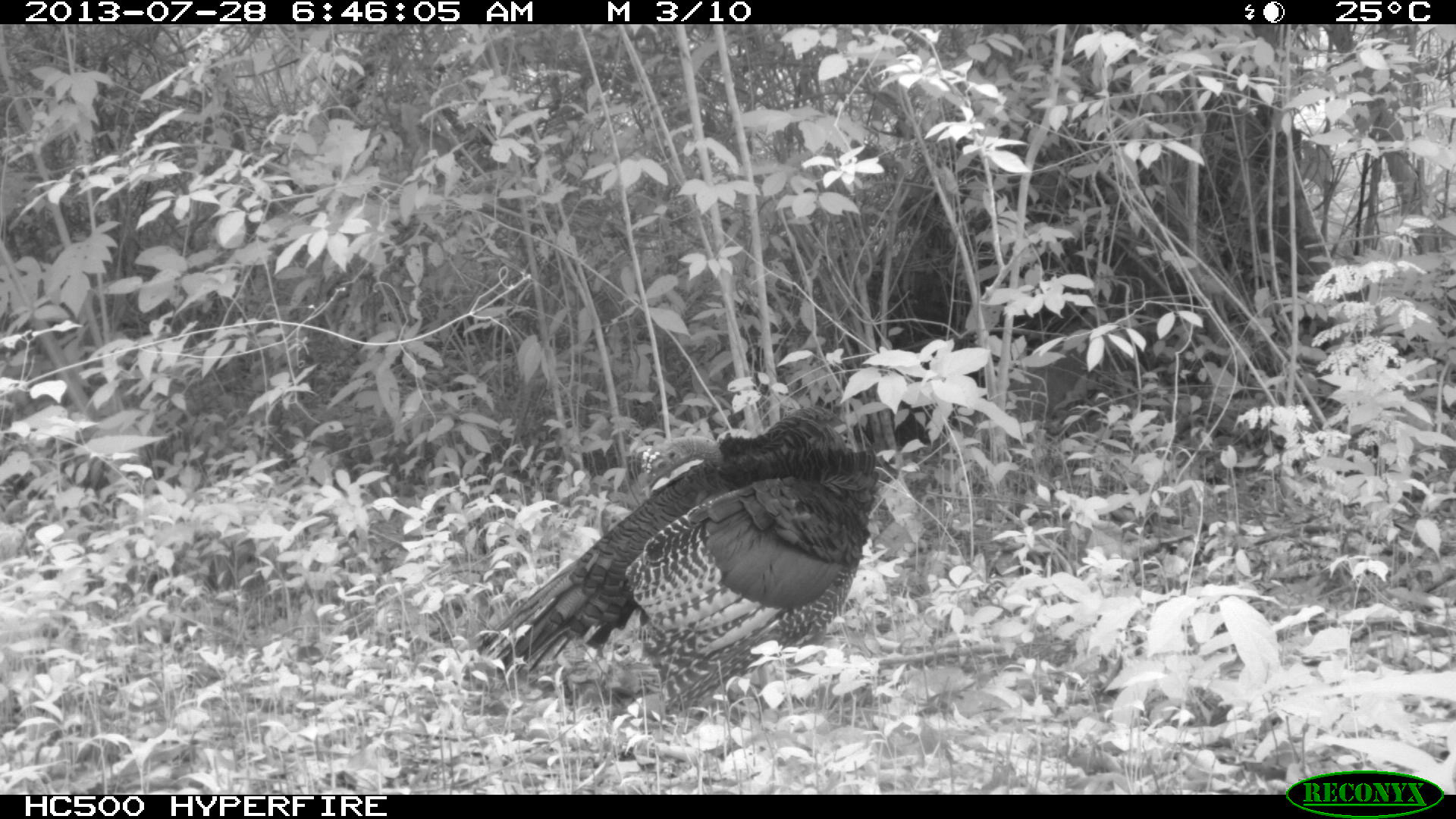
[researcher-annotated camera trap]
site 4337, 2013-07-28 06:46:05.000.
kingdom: Animalia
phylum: Chordata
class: Aves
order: Galliformes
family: Phasianidae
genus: Meleagris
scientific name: Meleagris ocellata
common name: ocellated turkey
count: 1